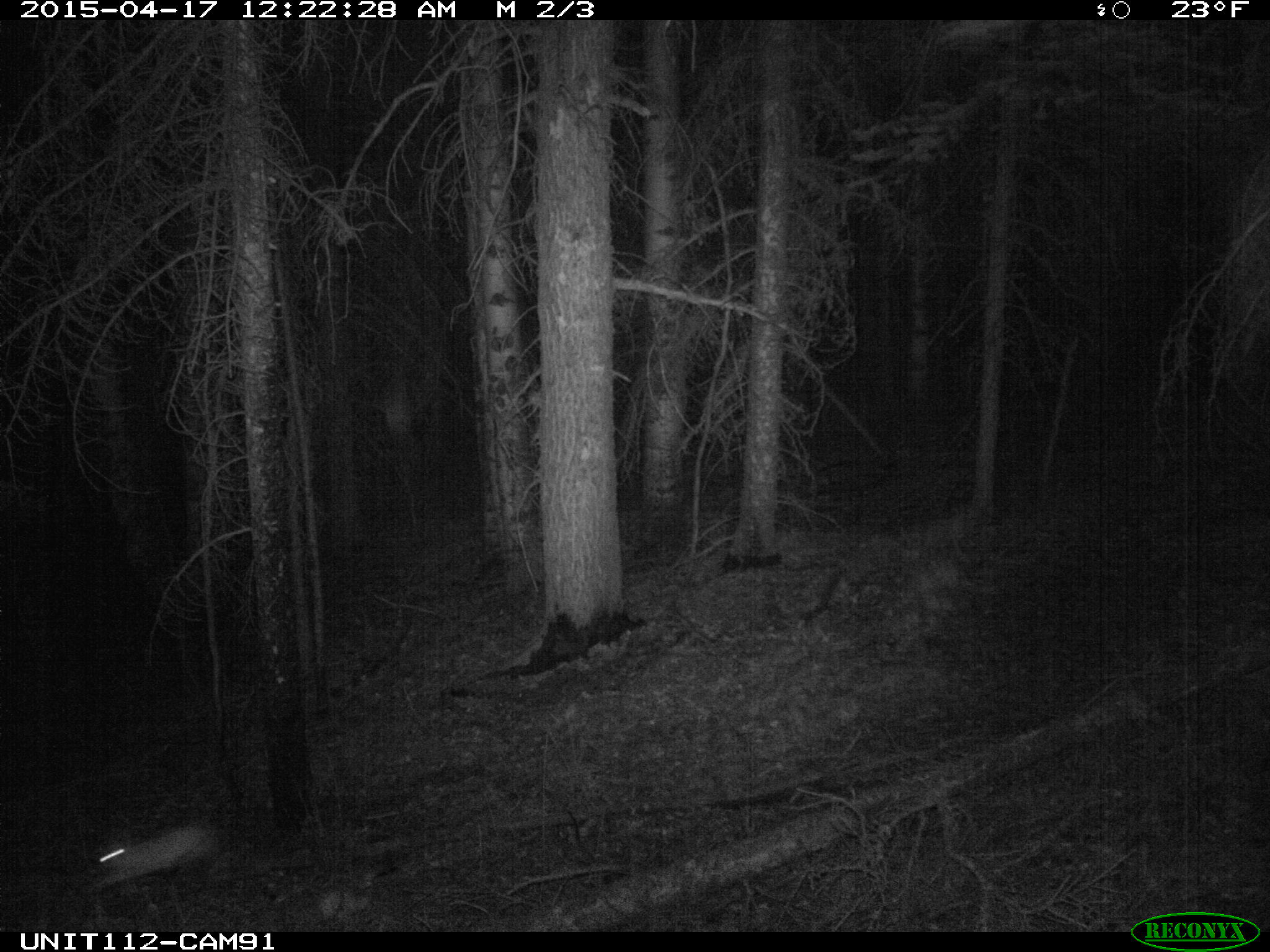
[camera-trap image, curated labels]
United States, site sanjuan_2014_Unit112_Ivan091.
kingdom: Animalia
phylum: Chordata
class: Mammalia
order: Lagomorpha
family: Leporidae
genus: Lepus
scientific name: Lepus americanus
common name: snowshoe hare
Lepus americanus (snowshoe hare).